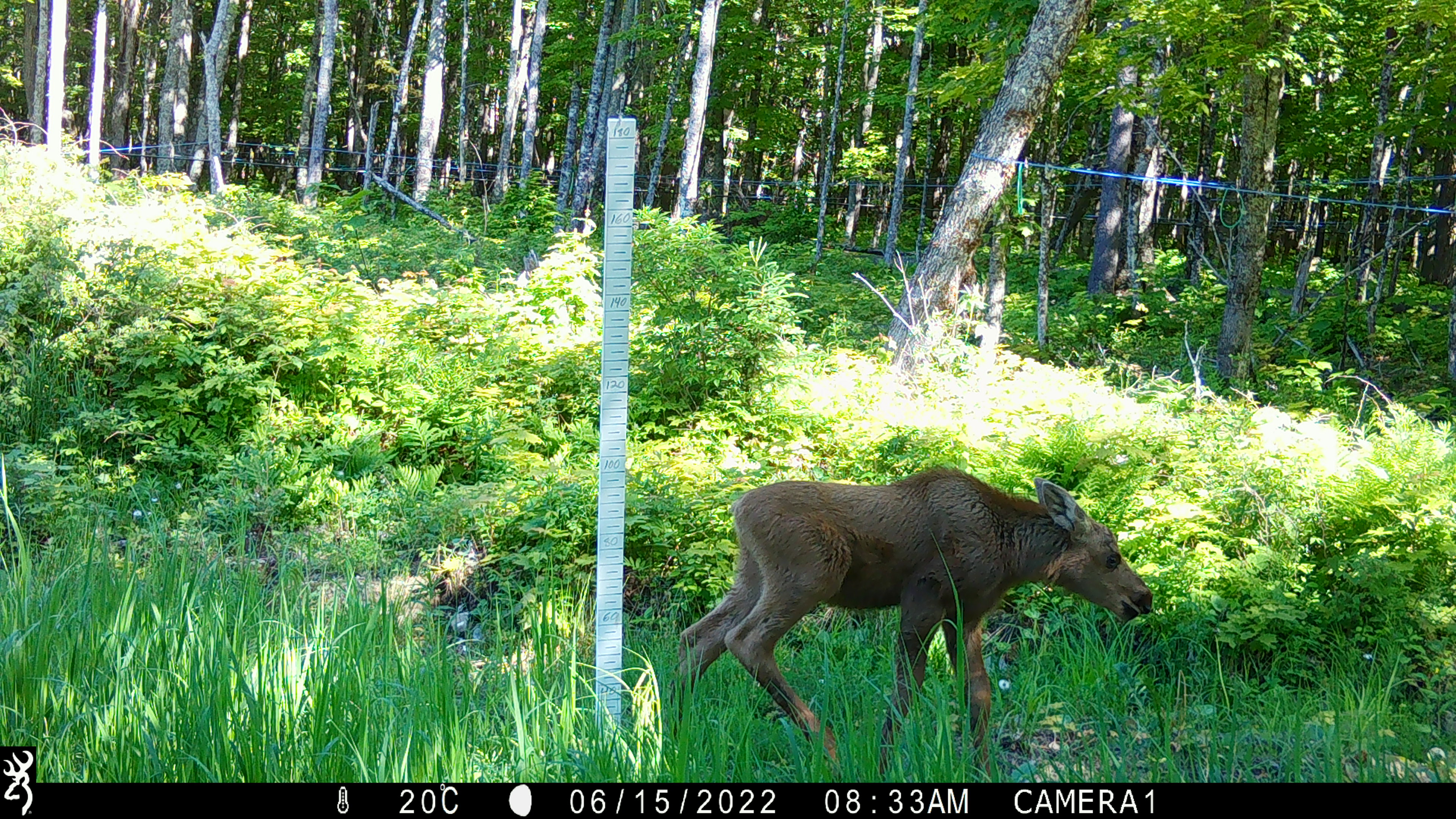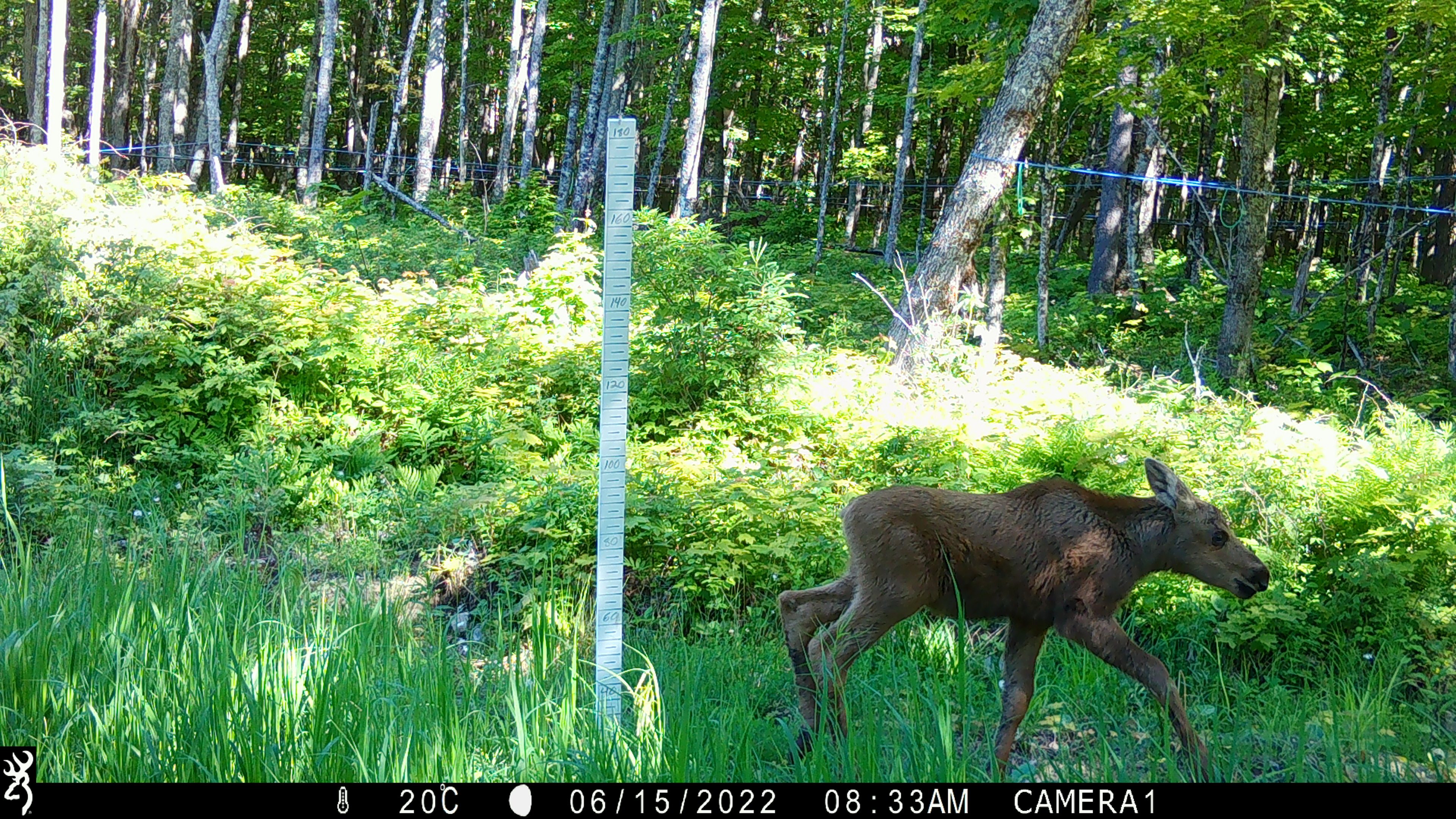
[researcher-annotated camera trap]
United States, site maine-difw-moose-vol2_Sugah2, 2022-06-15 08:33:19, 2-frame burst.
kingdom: Animalia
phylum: Chordata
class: Mammalia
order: Artiodactyla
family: Cervidae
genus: Alces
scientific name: Alces alces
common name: moose